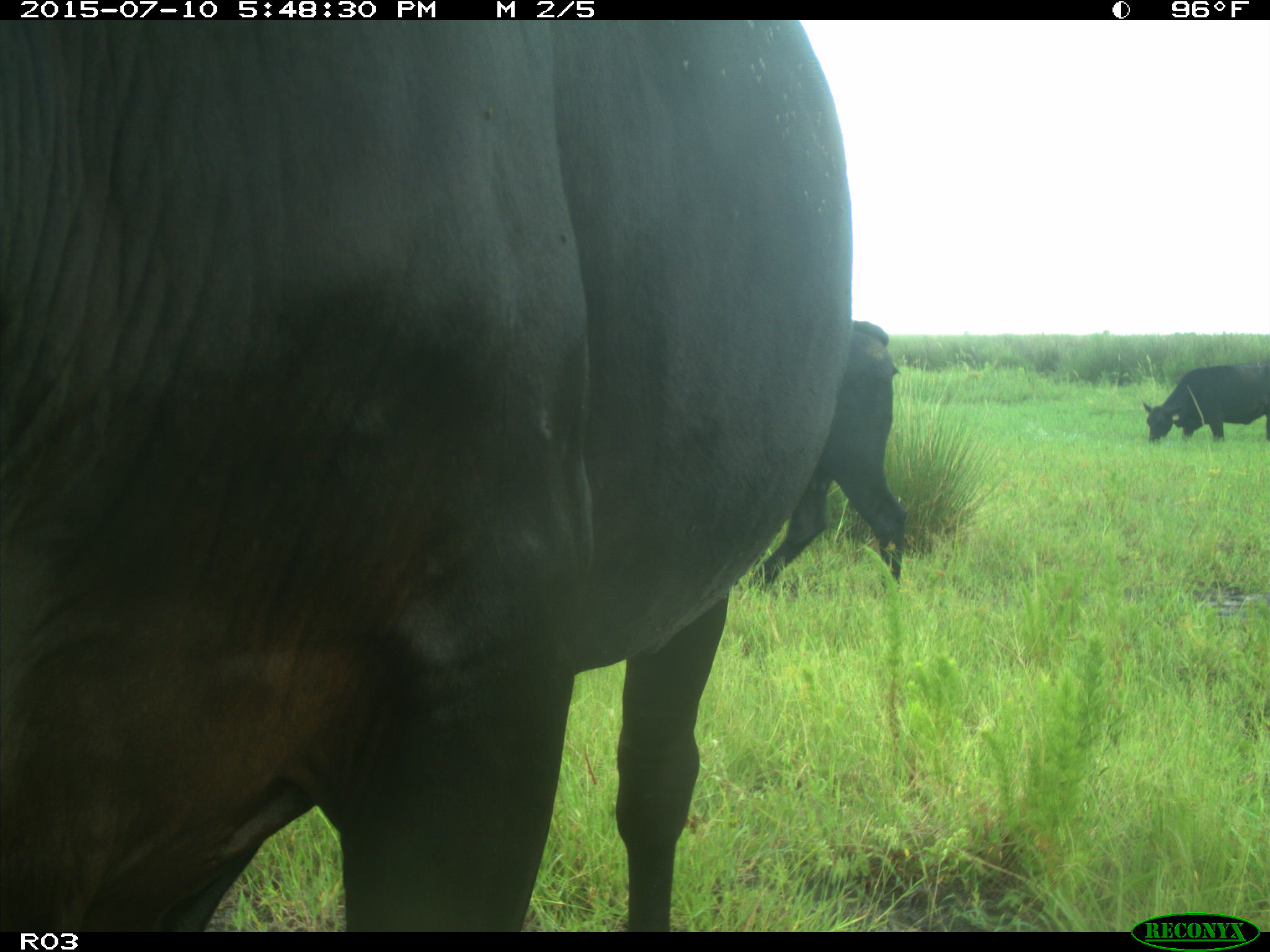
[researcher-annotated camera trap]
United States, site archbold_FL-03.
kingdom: Animalia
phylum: Chordata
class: Mammalia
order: Artiodactyla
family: Bovidae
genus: Bos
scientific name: Bos taurus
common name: domestic cow